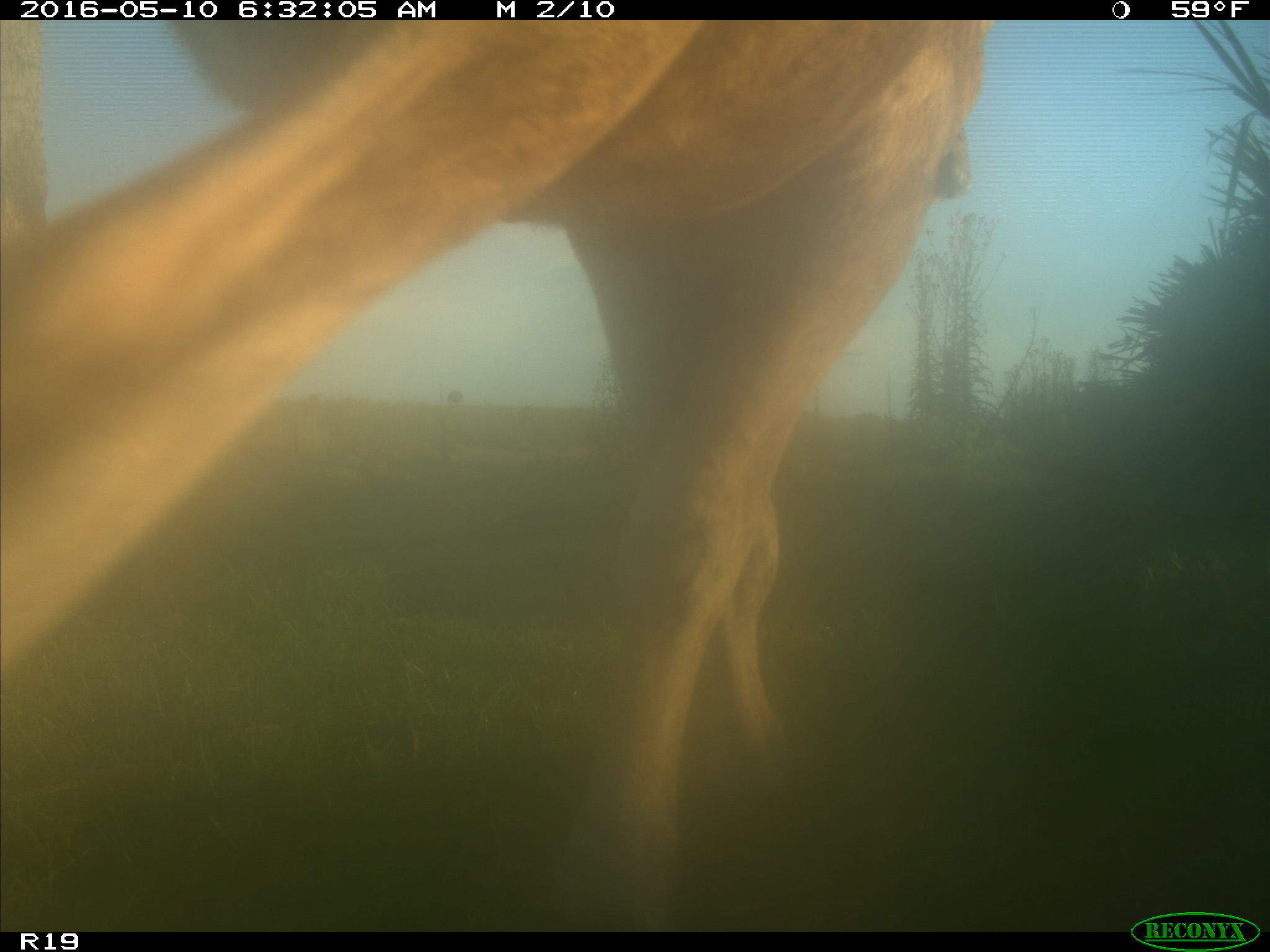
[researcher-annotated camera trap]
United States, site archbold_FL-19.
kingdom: Animalia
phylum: Chordata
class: Mammalia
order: Artiodactyla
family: Bovidae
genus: Bos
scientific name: Bos taurus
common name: domestic cow